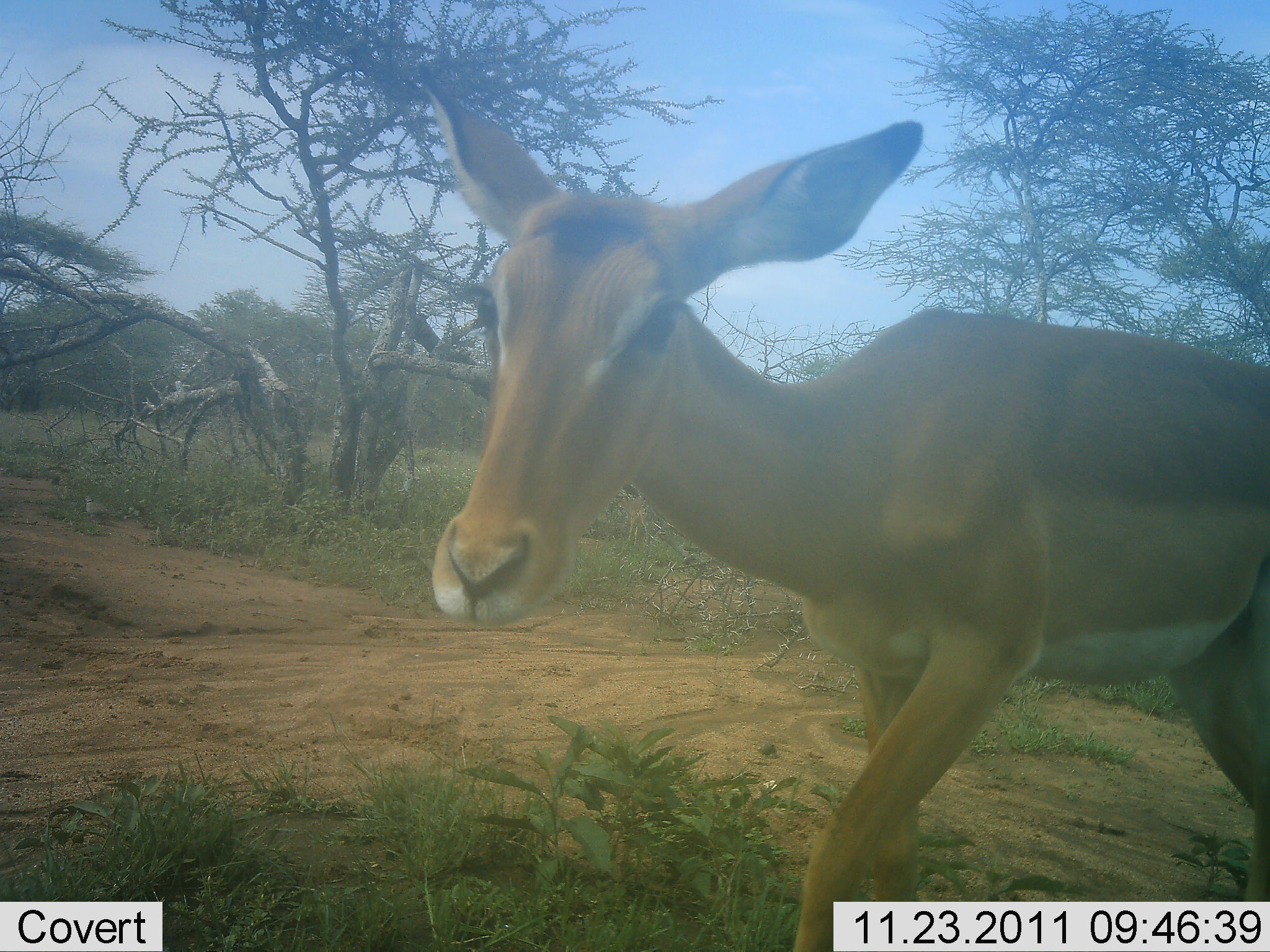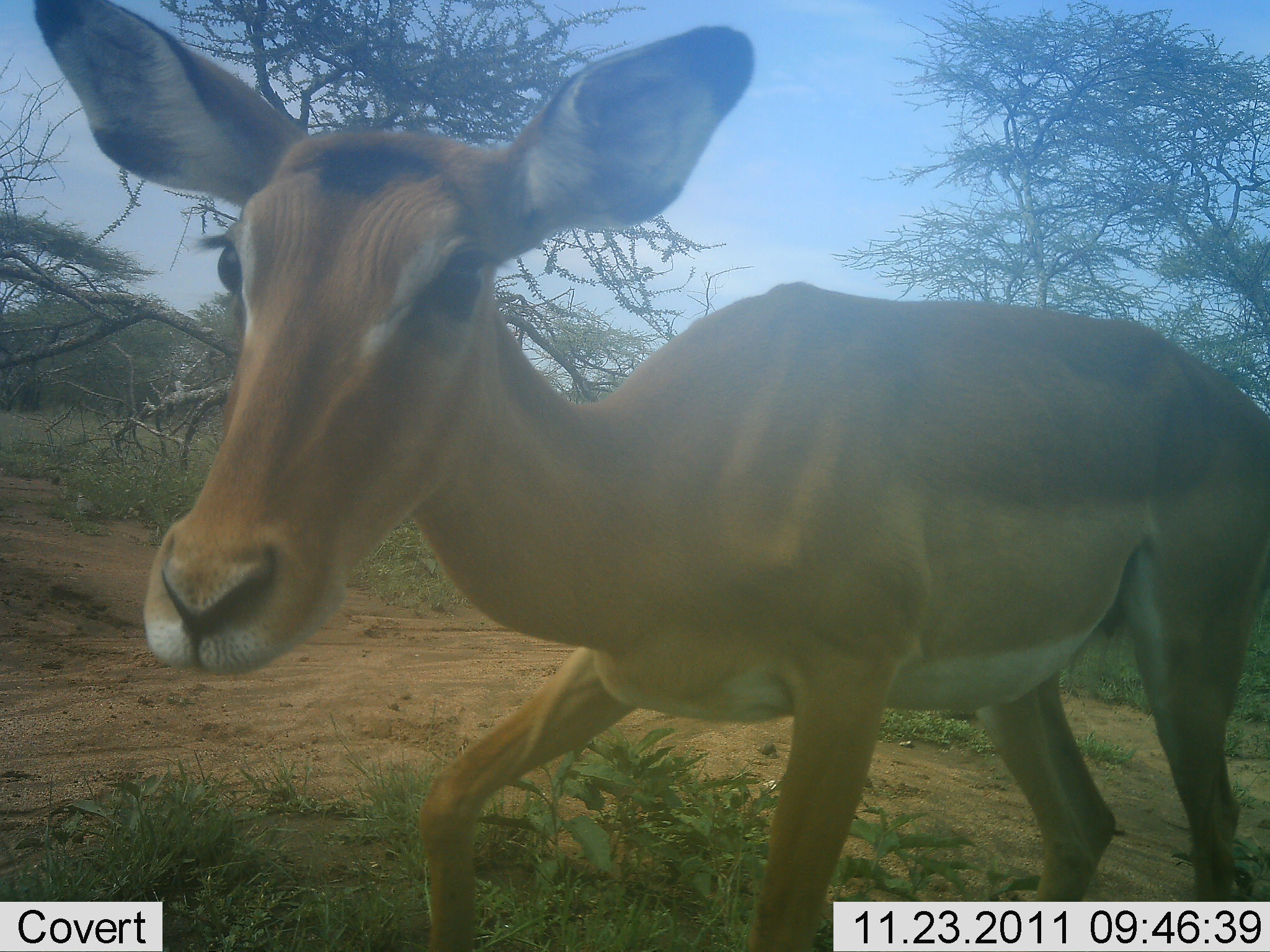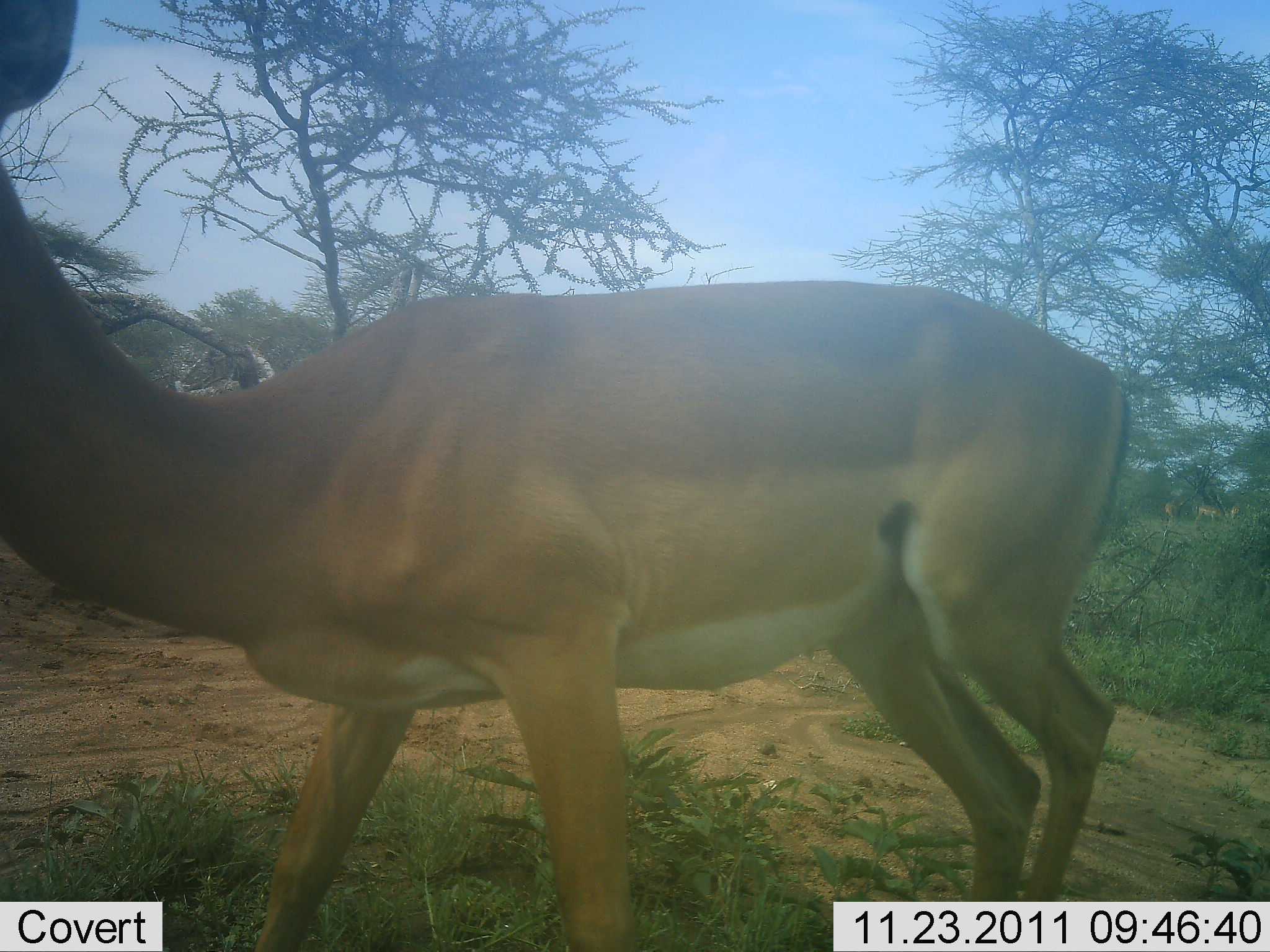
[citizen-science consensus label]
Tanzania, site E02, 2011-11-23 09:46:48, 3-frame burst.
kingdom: Animalia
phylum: Chordata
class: Mammalia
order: Artiodactyla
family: Bovidae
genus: Aepyceros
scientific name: Aepyceros melampus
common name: impala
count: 1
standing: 9%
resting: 0%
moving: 91%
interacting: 0%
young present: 0%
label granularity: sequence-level